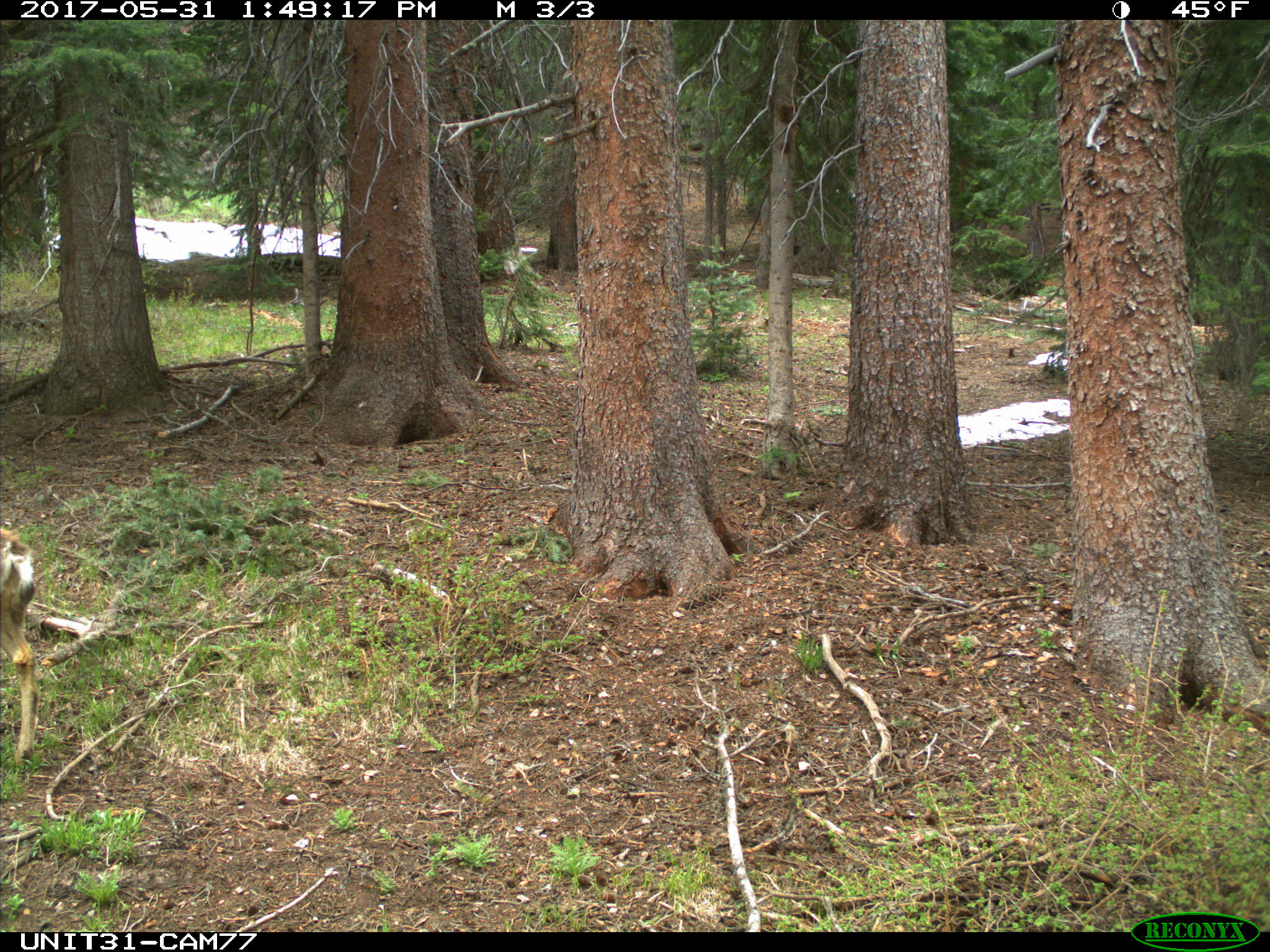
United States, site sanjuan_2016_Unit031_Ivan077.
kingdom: Animalia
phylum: Chordata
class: Mammalia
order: Artiodactyla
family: Cervidae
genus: Odocoileus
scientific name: Odocoileus hemionus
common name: mule deer